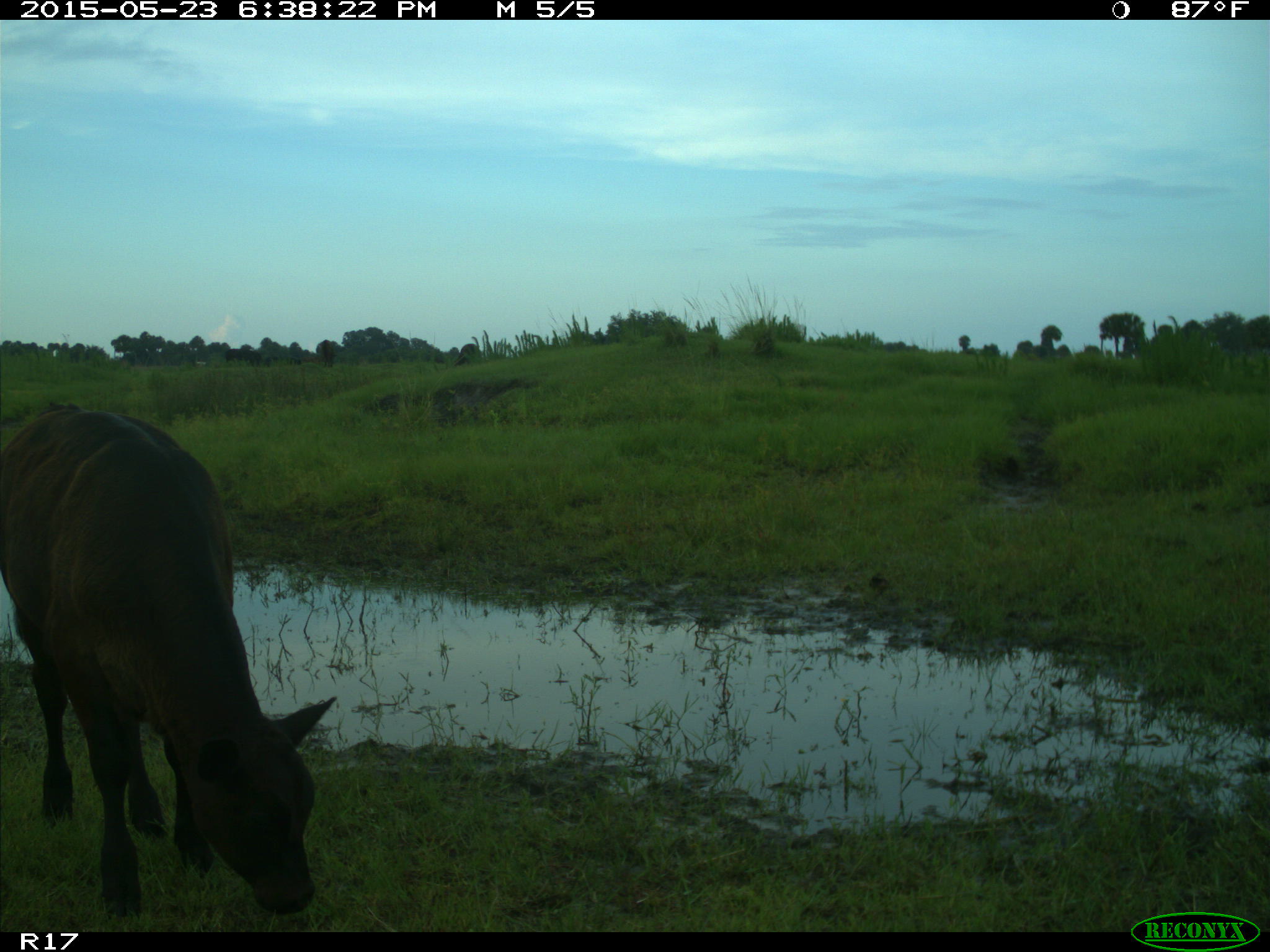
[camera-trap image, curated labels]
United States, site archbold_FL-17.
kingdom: Animalia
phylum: Chordata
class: Mammalia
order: Artiodactyla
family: Bovidae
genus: Bos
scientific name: Bos taurus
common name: domestic cow